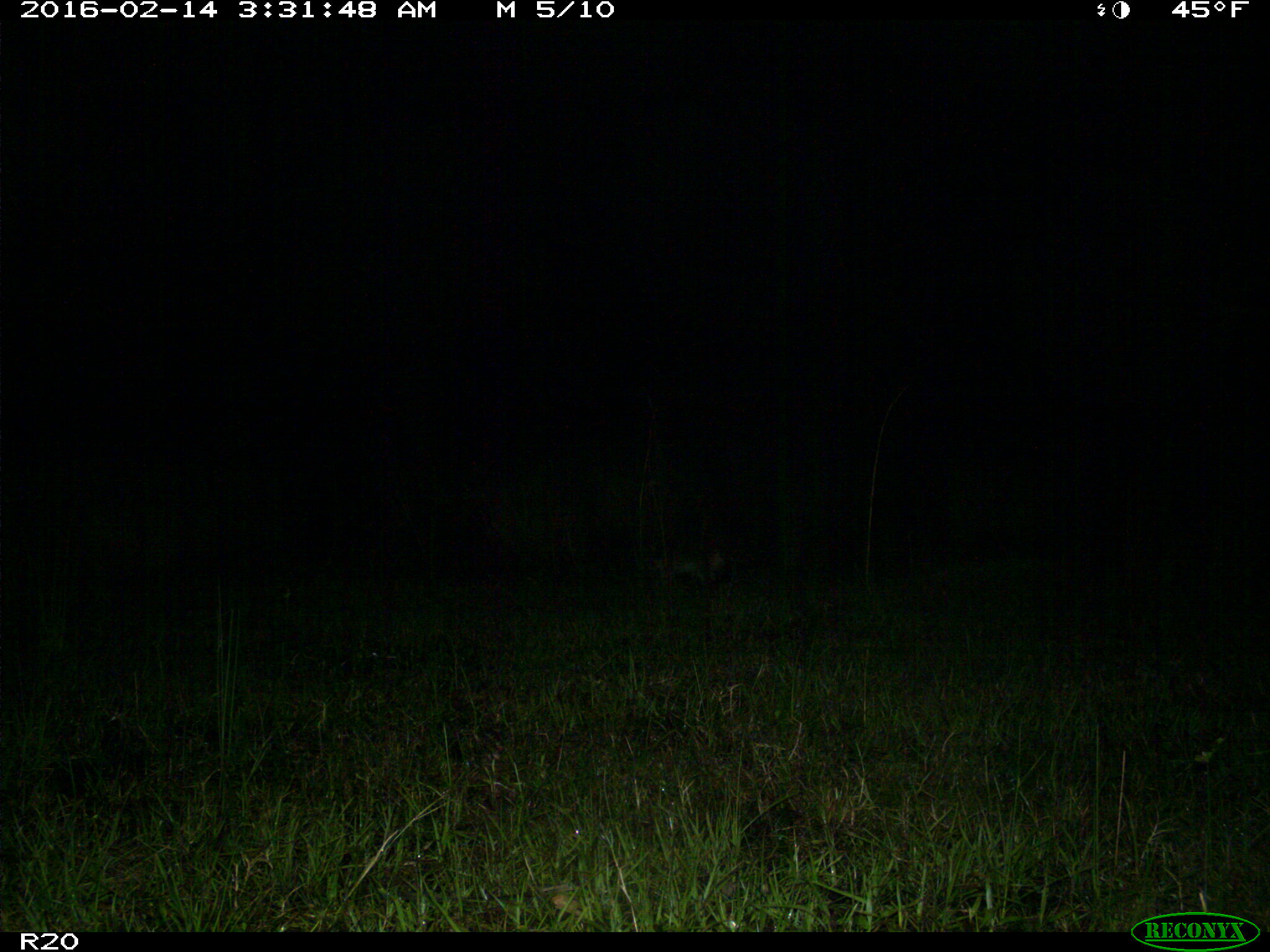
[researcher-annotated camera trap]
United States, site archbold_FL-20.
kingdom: Animalia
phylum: Chordata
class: Mammalia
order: Lagomorpha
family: Leporidae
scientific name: Leporidae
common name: rabbits and hares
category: unidentified rabbit